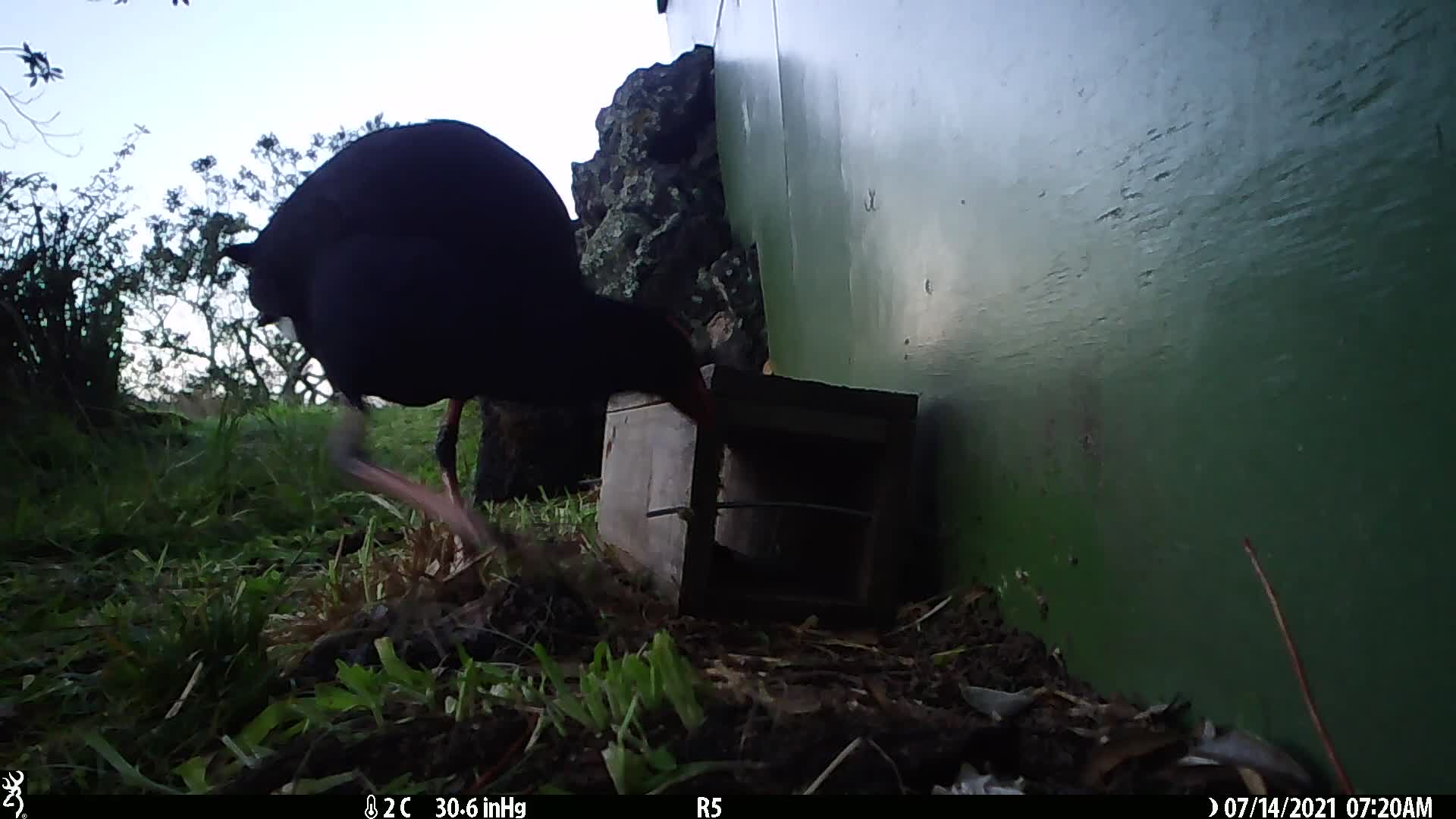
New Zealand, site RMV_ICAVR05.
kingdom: Animalia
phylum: Chordata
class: Aves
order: Gruiformes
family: Rallidae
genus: Porphyrio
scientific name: Porphyrio melanotus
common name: australasian swamphen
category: pukeko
Pukeko (australasian swamphen) (Porphyrio melanotus).